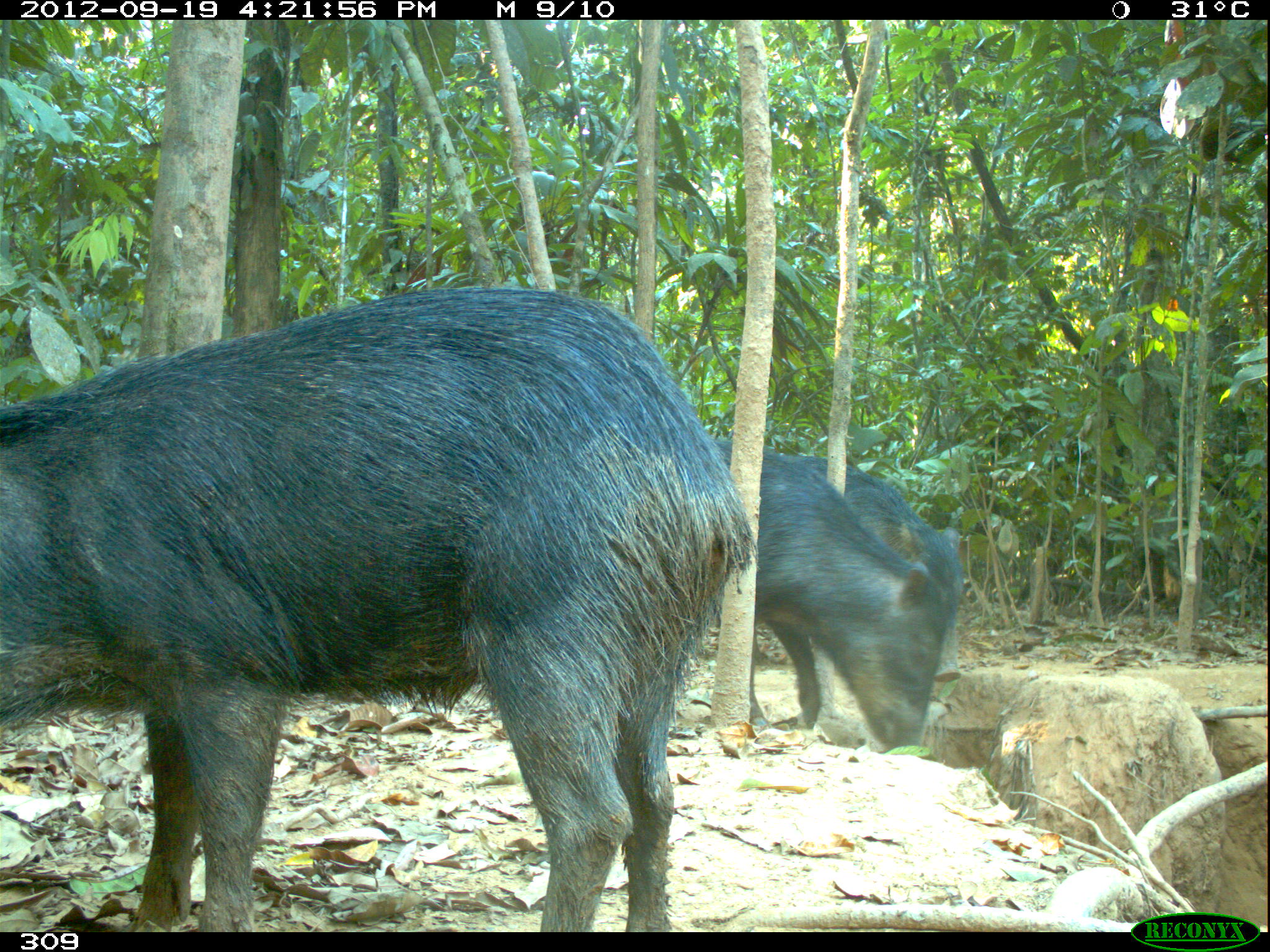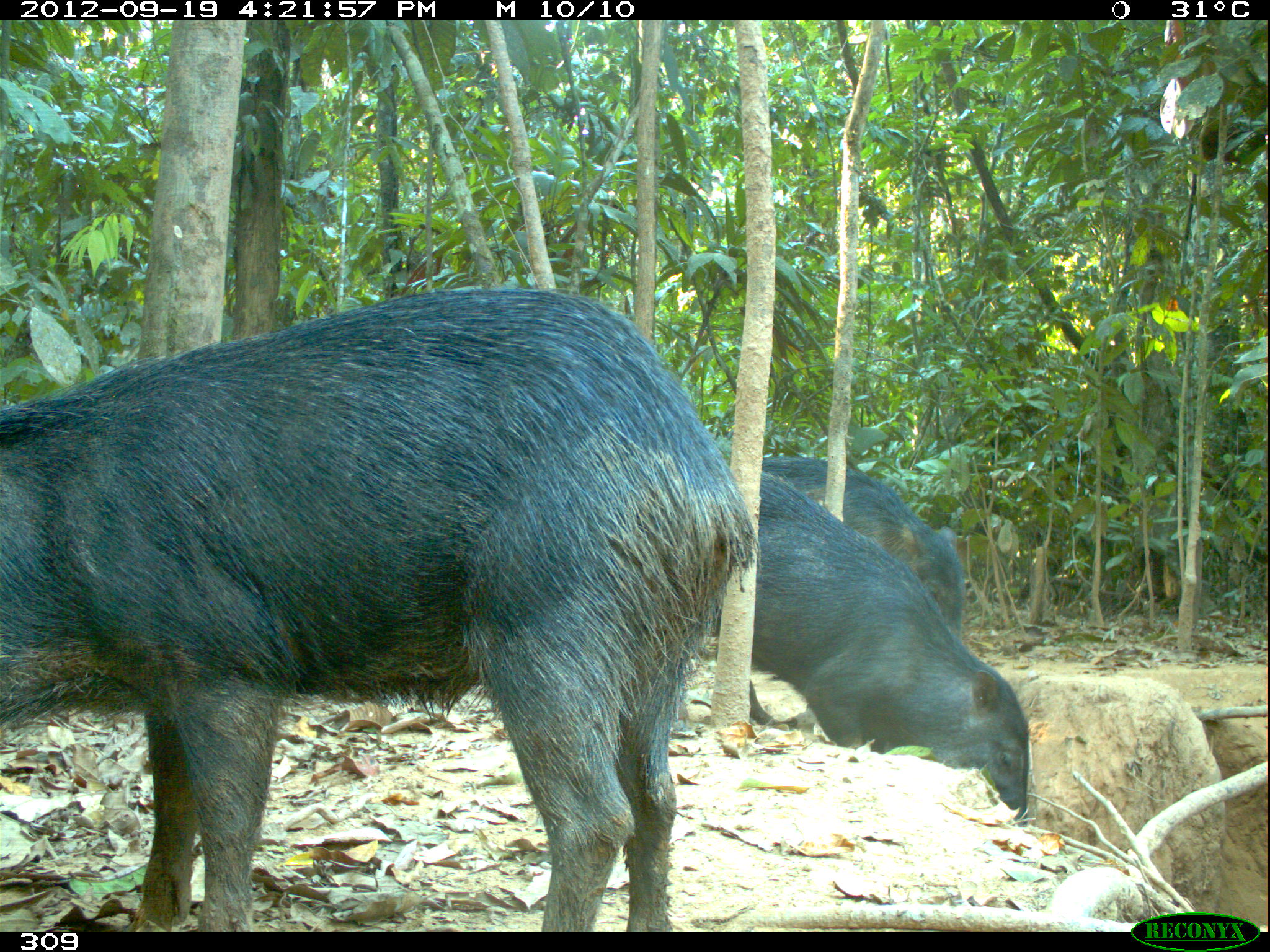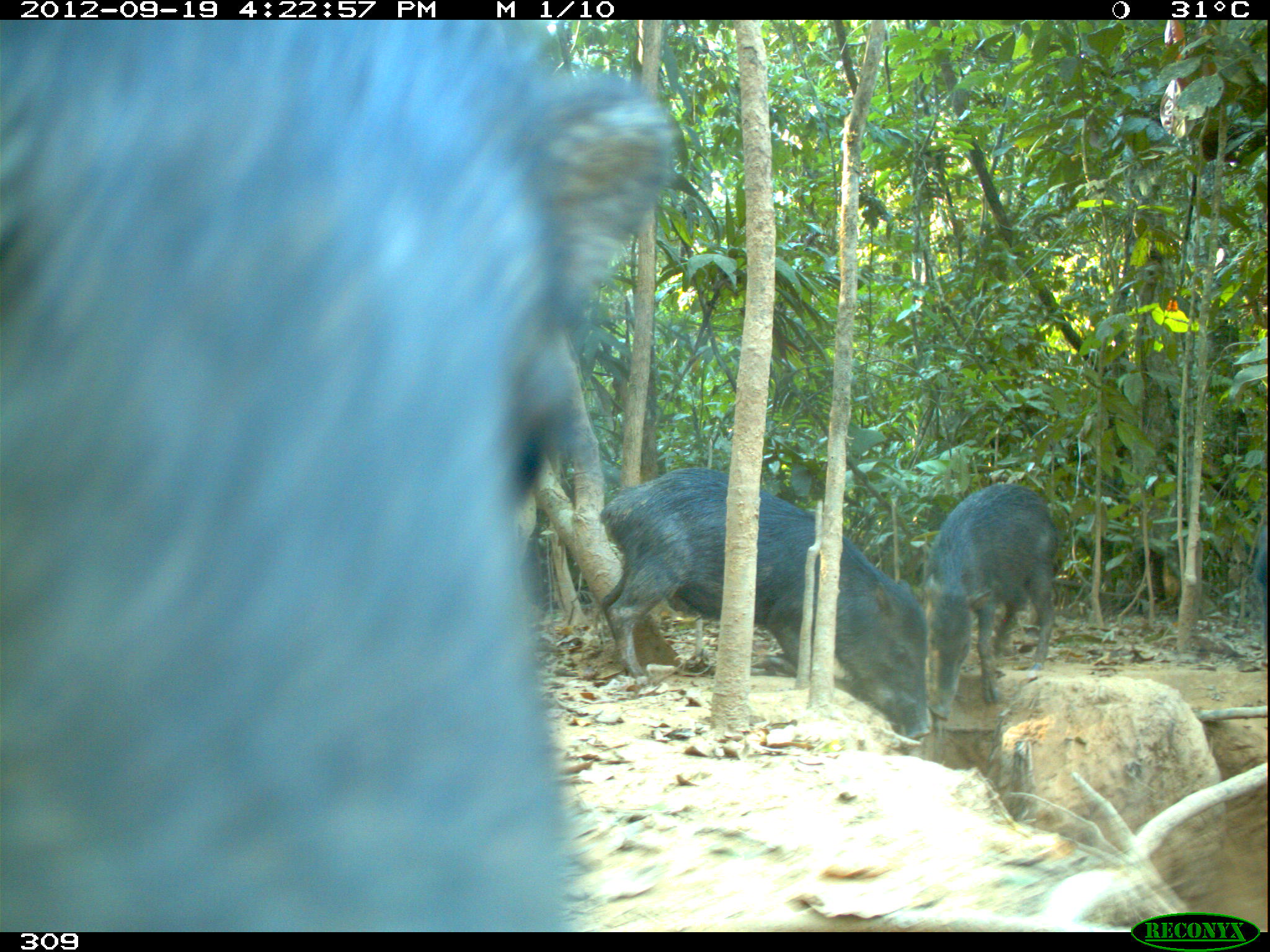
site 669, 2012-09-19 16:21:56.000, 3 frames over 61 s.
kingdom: Animalia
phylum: Chordata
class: Mammalia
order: Artiodactyla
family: Tayassuidae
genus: Tayassu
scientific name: Tayassu pecari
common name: white-lipped peccary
Tayassu pecari (white-lipped peccary).